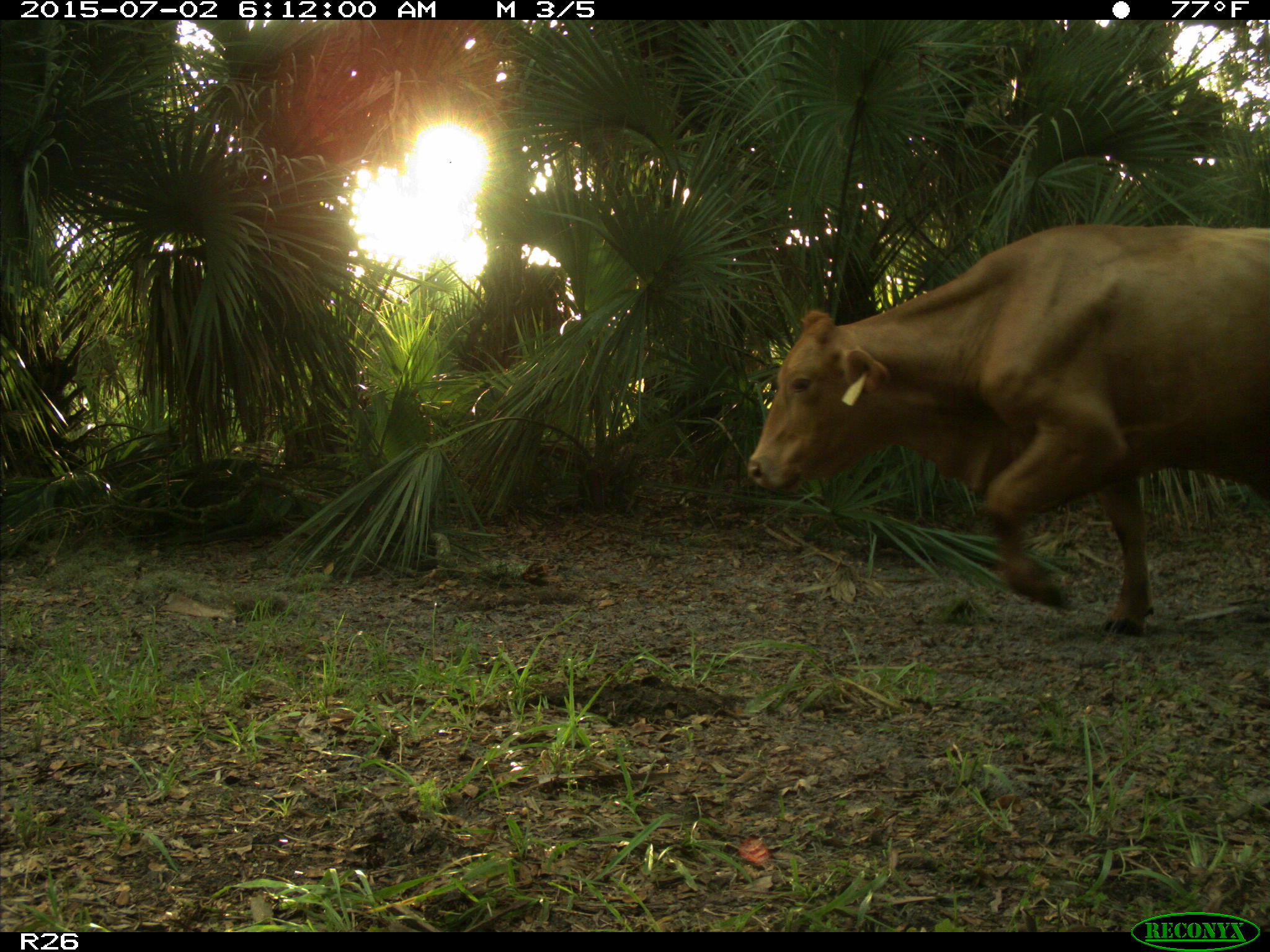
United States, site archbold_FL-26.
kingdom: Animalia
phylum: Chordata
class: Mammalia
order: Artiodactyla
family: Bovidae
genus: Bos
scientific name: Bos taurus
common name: domestic cow